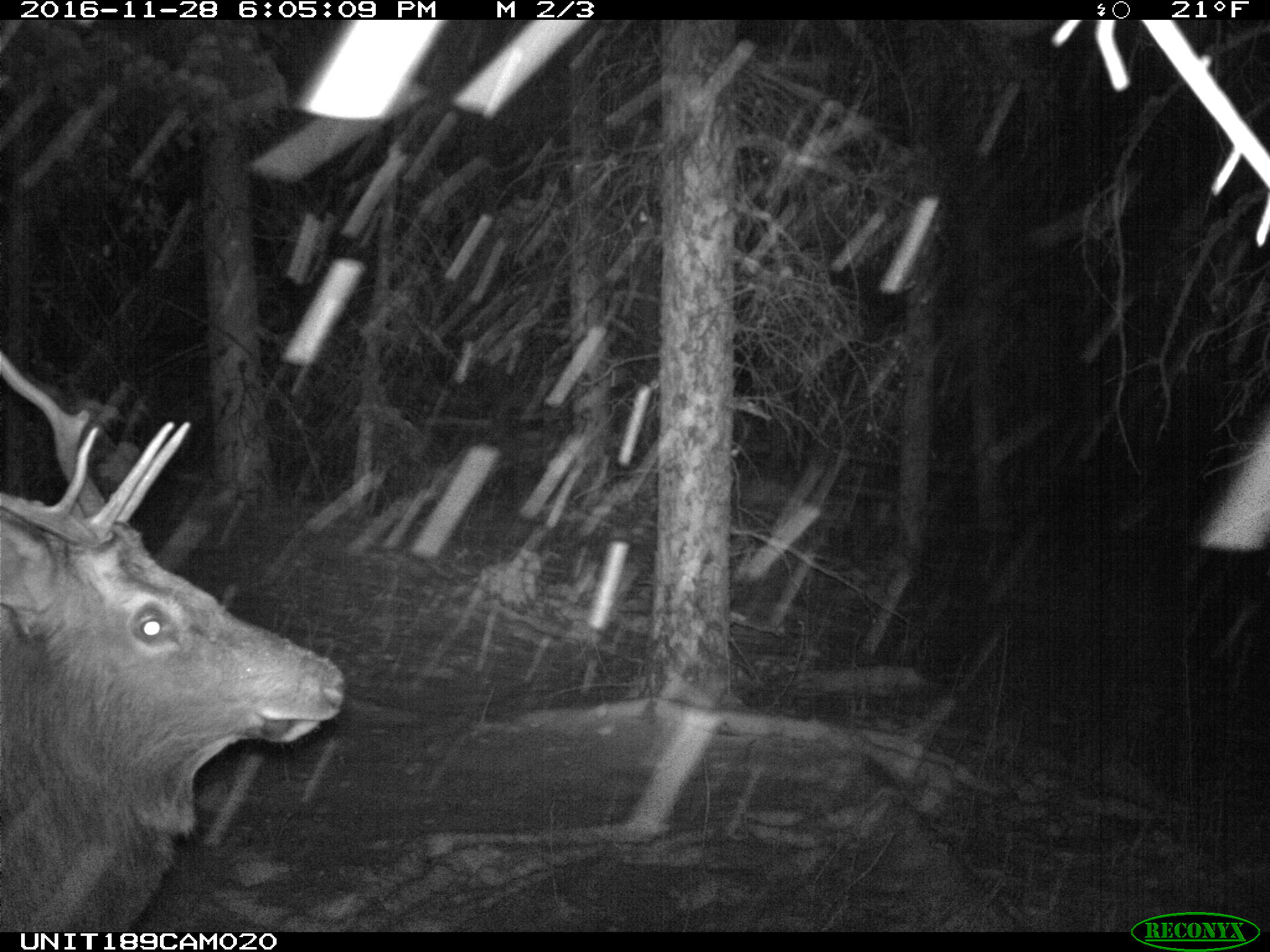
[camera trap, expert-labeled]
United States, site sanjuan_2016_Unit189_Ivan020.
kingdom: Animalia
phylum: Chordata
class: Mammalia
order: Artiodactyla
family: Cervidae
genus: Cervus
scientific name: Cervus elaphus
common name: red deer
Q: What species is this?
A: Cervus elaphus (red deer).